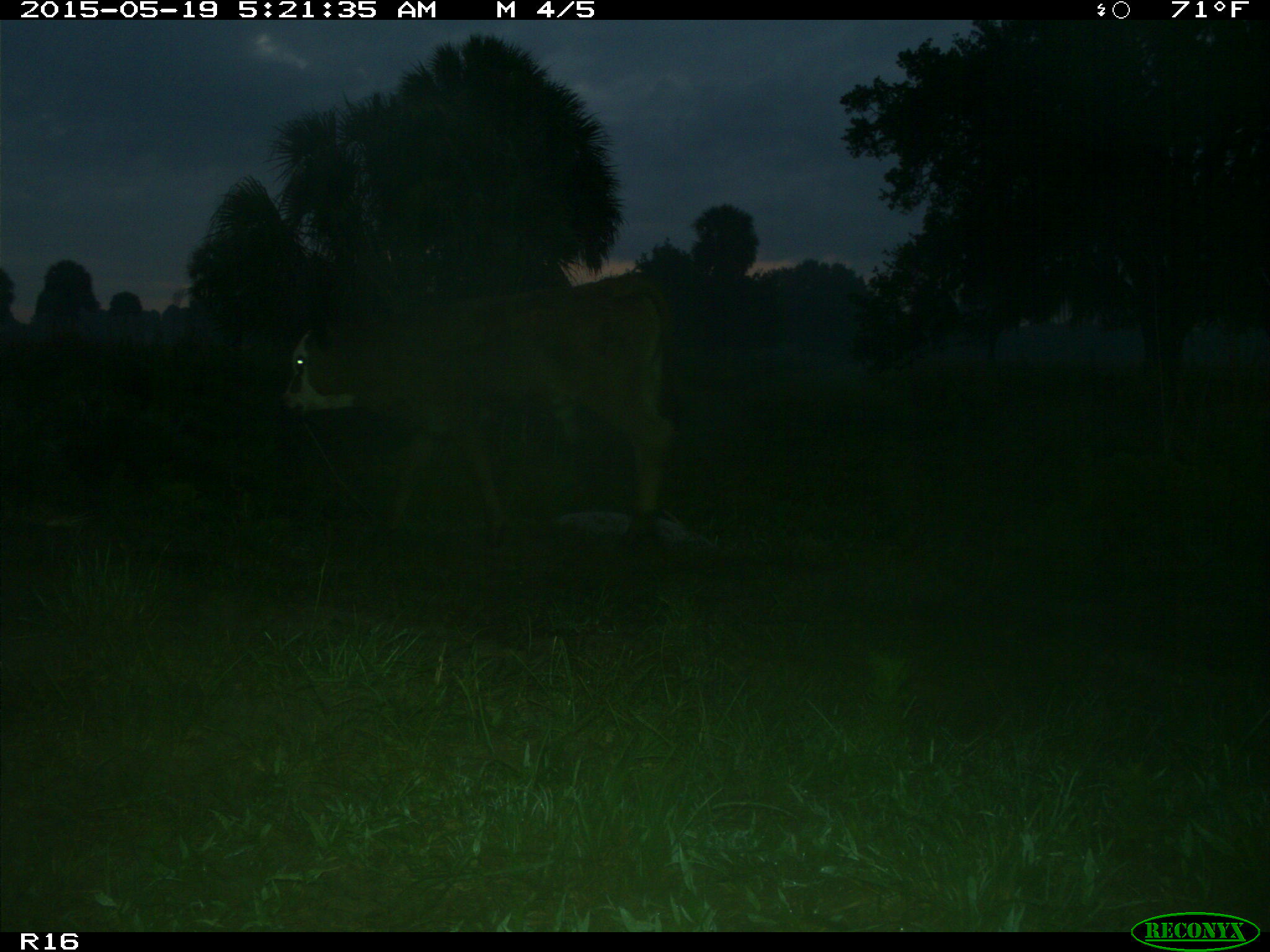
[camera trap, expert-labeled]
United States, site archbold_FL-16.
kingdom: Animalia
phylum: Chordata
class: Mammalia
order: Artiodactyla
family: Bovidae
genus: Bos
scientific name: Bos taurus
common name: domestic cow